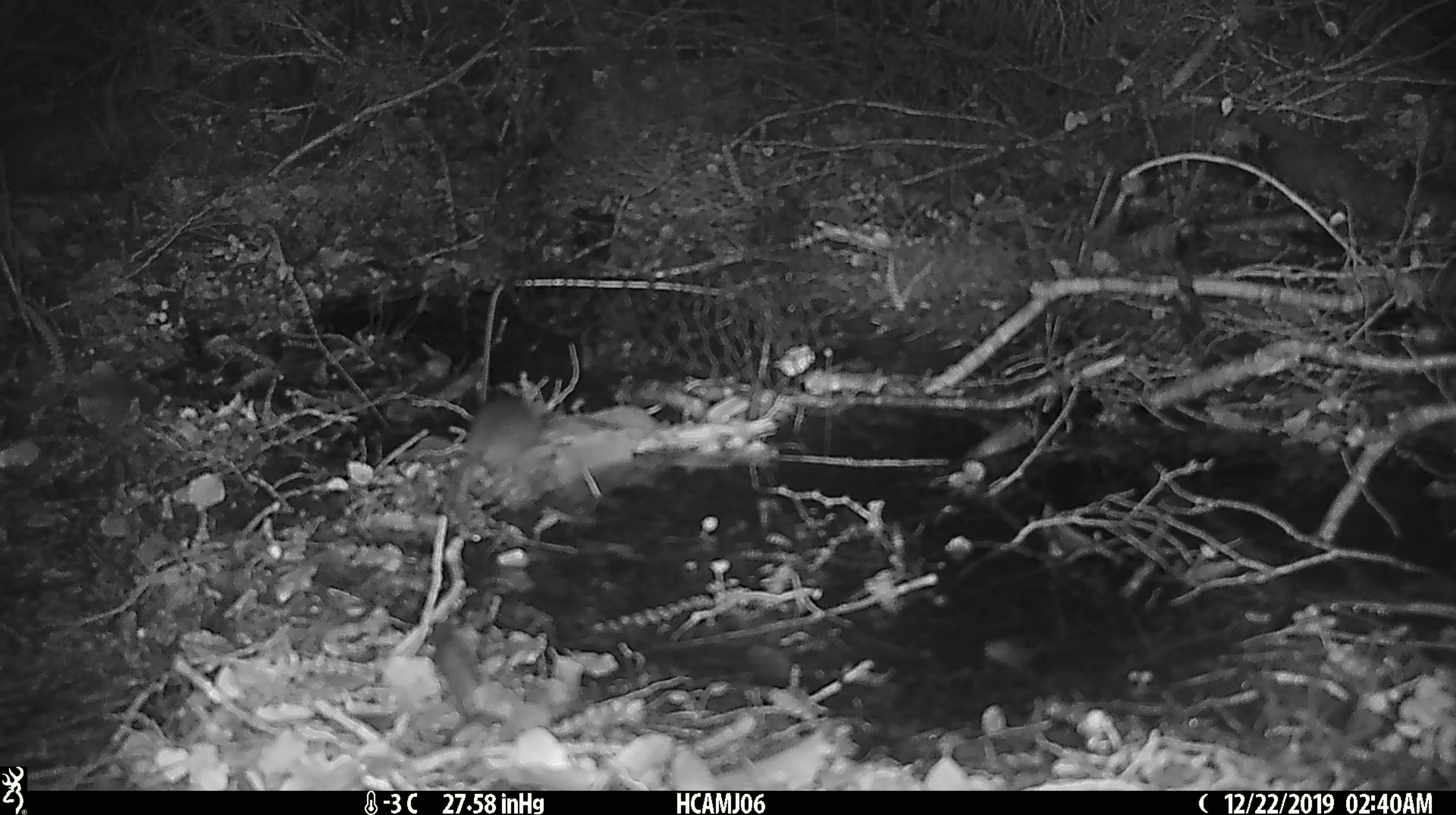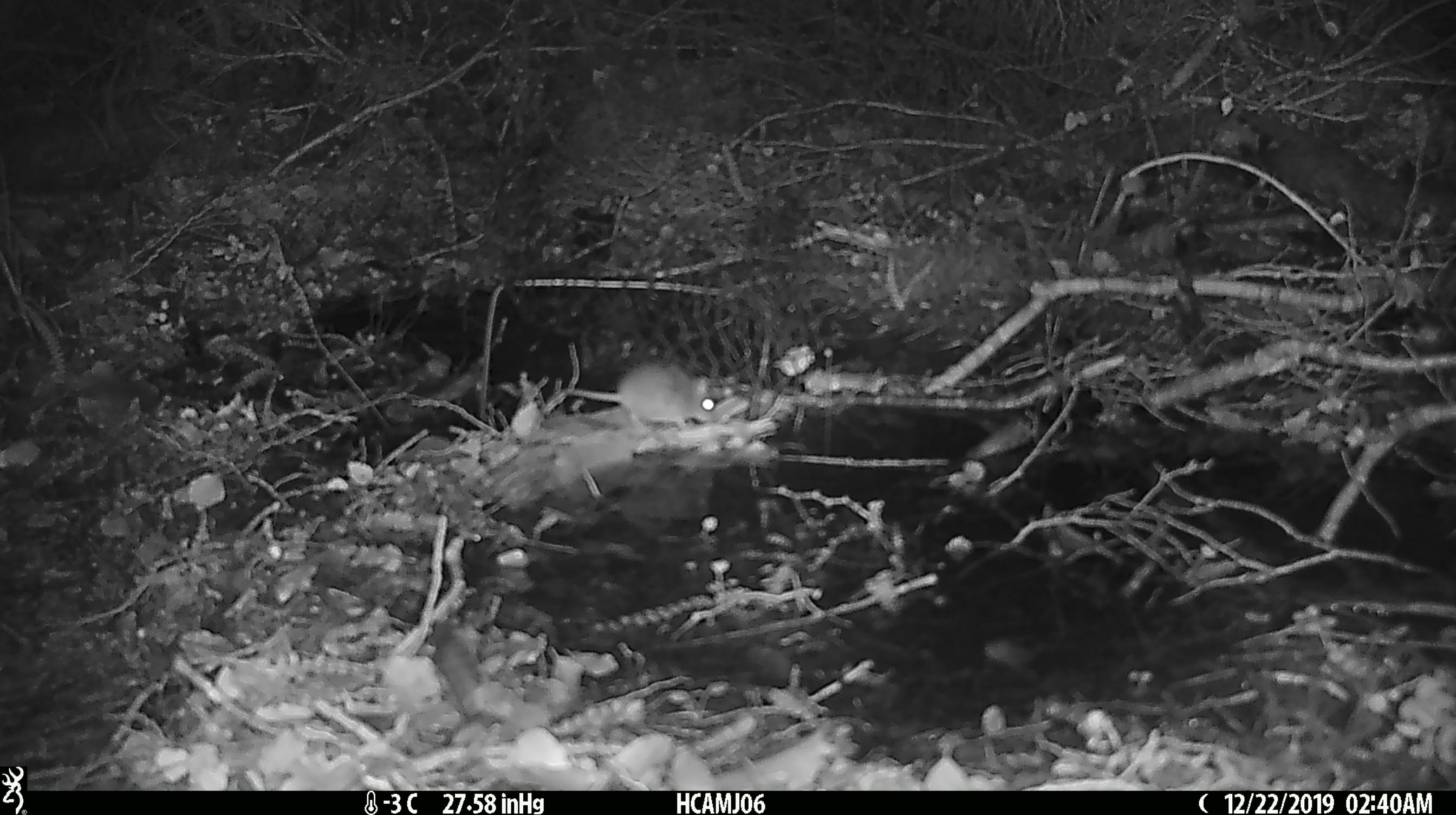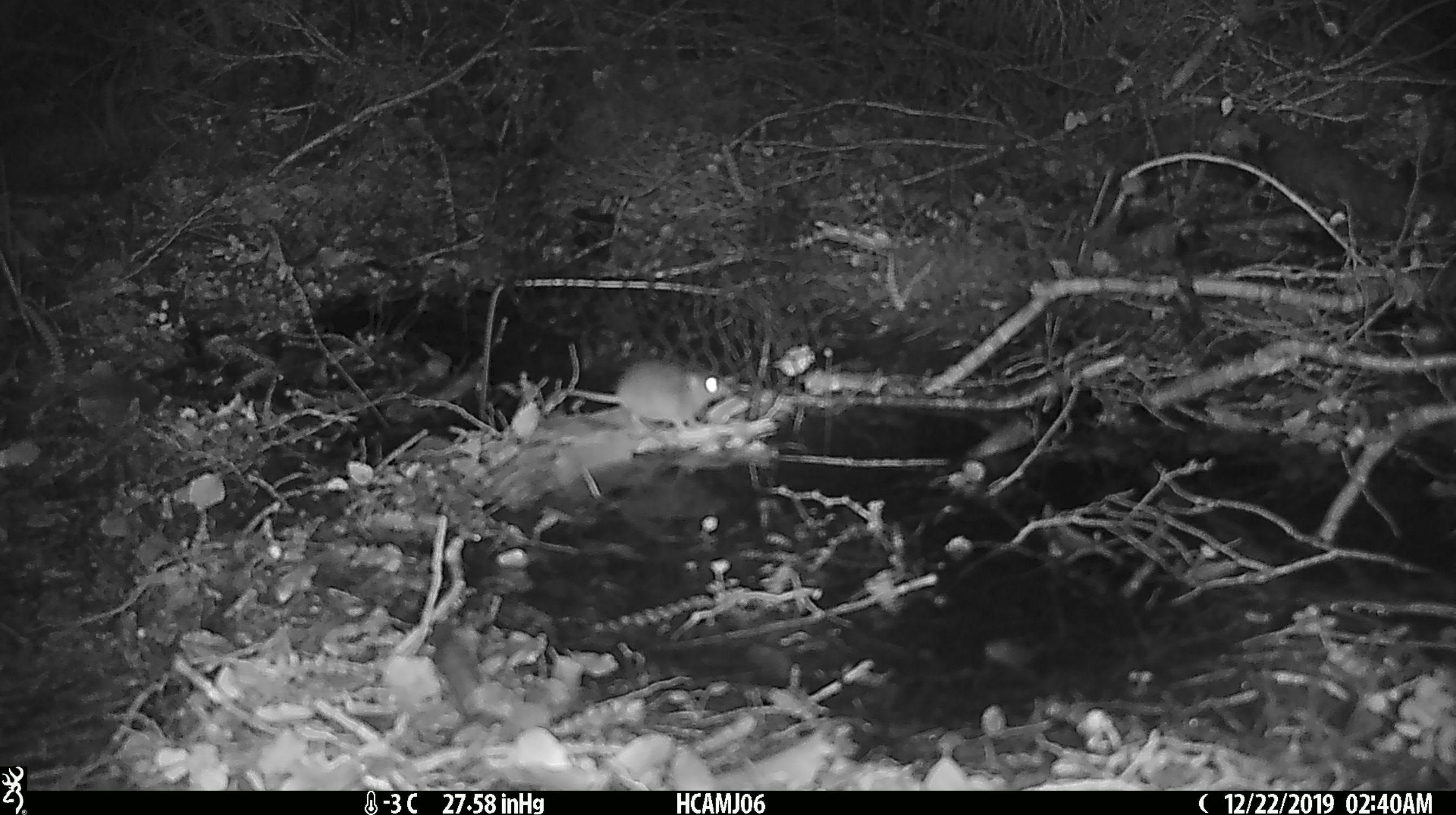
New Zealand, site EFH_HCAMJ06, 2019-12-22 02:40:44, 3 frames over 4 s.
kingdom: Animalia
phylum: Chordata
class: Mammalia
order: Rodentia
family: Muridae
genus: Mus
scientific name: Mus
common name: mouse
Mouse (Mus).